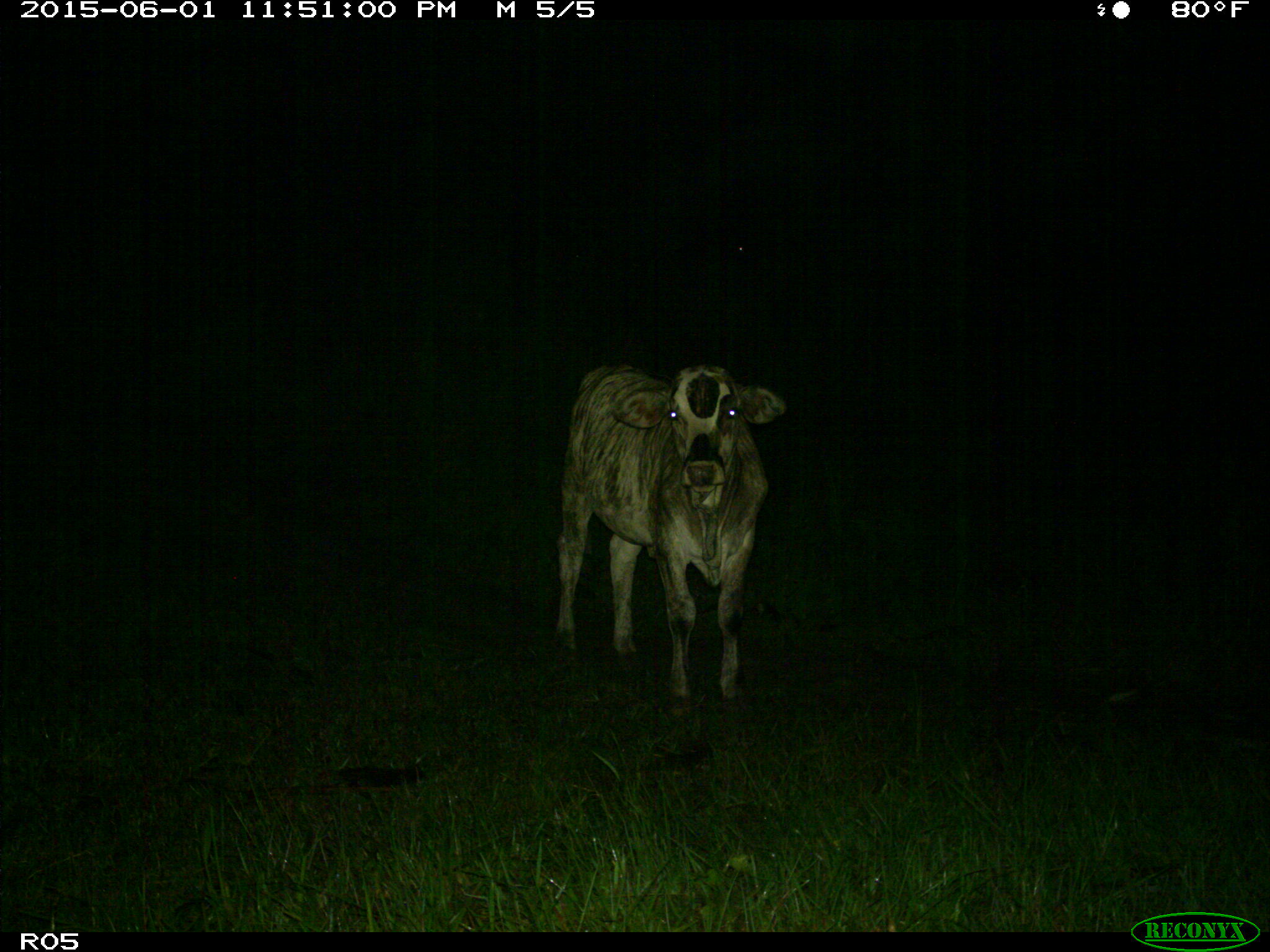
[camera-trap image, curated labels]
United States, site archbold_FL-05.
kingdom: Animalia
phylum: Chordata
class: Mammalia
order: Artiodactyla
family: Bovidae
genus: Bos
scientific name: Bos taurus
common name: domestic cow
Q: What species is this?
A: Bos taurus (domestic cow).